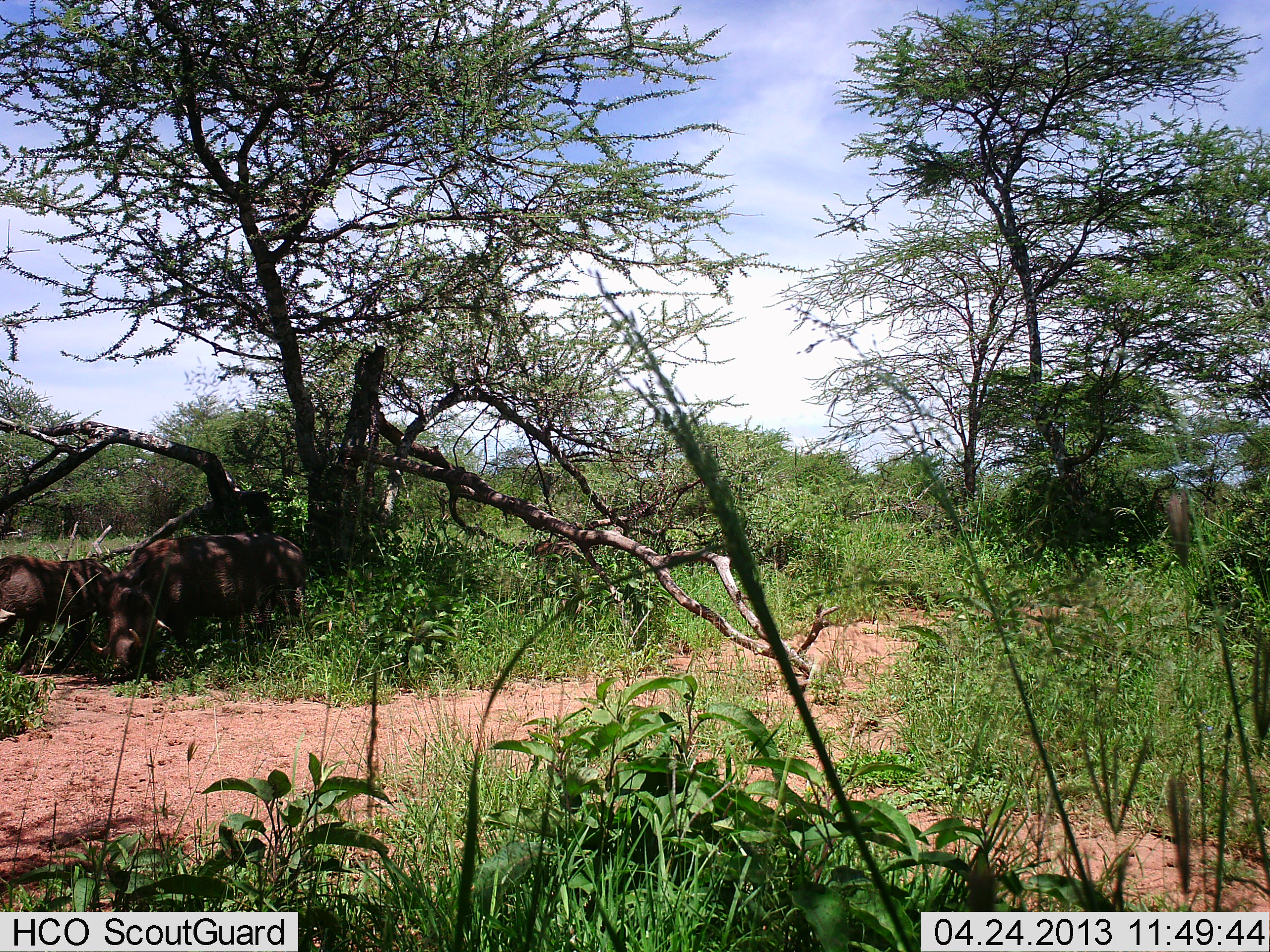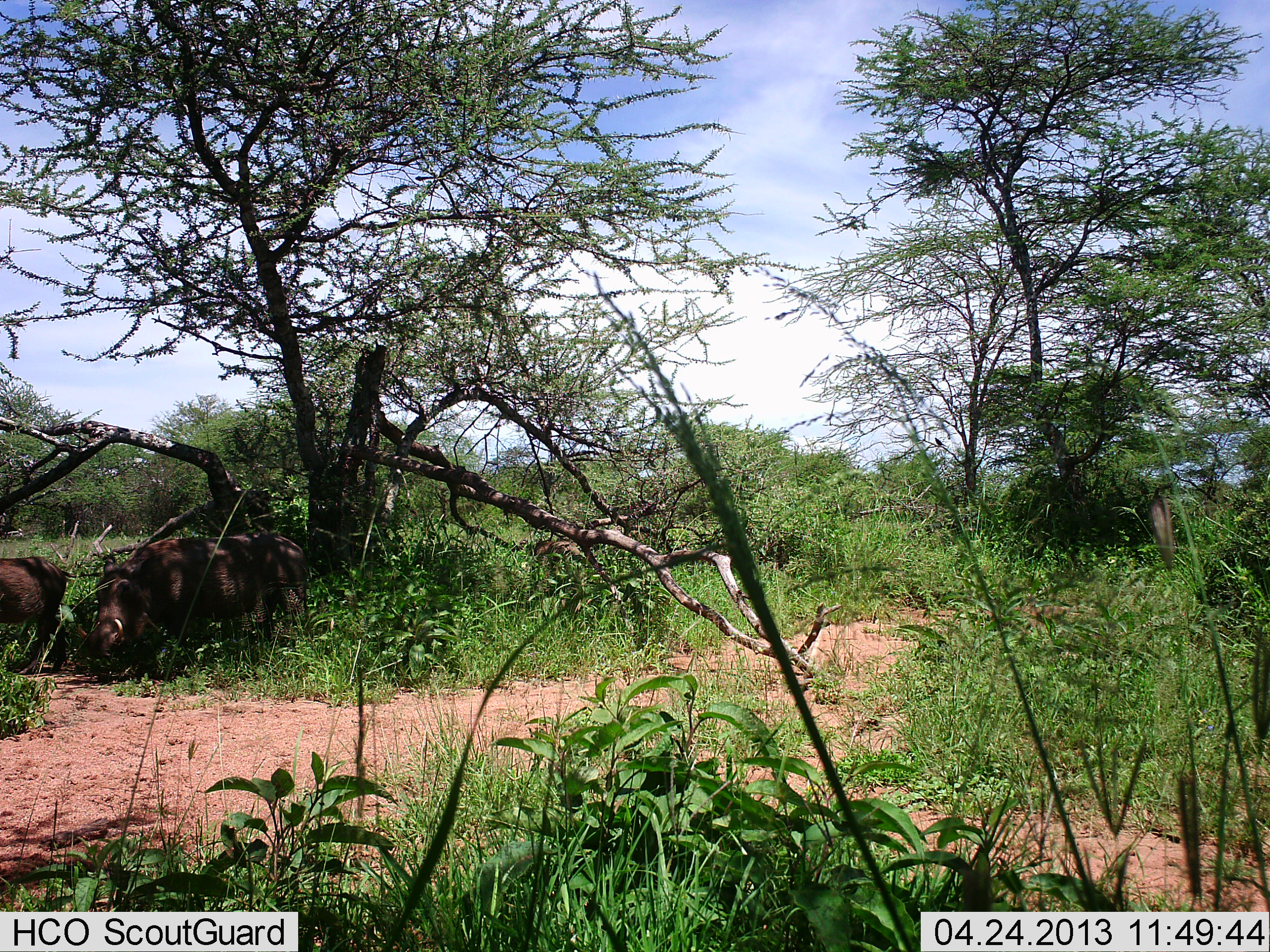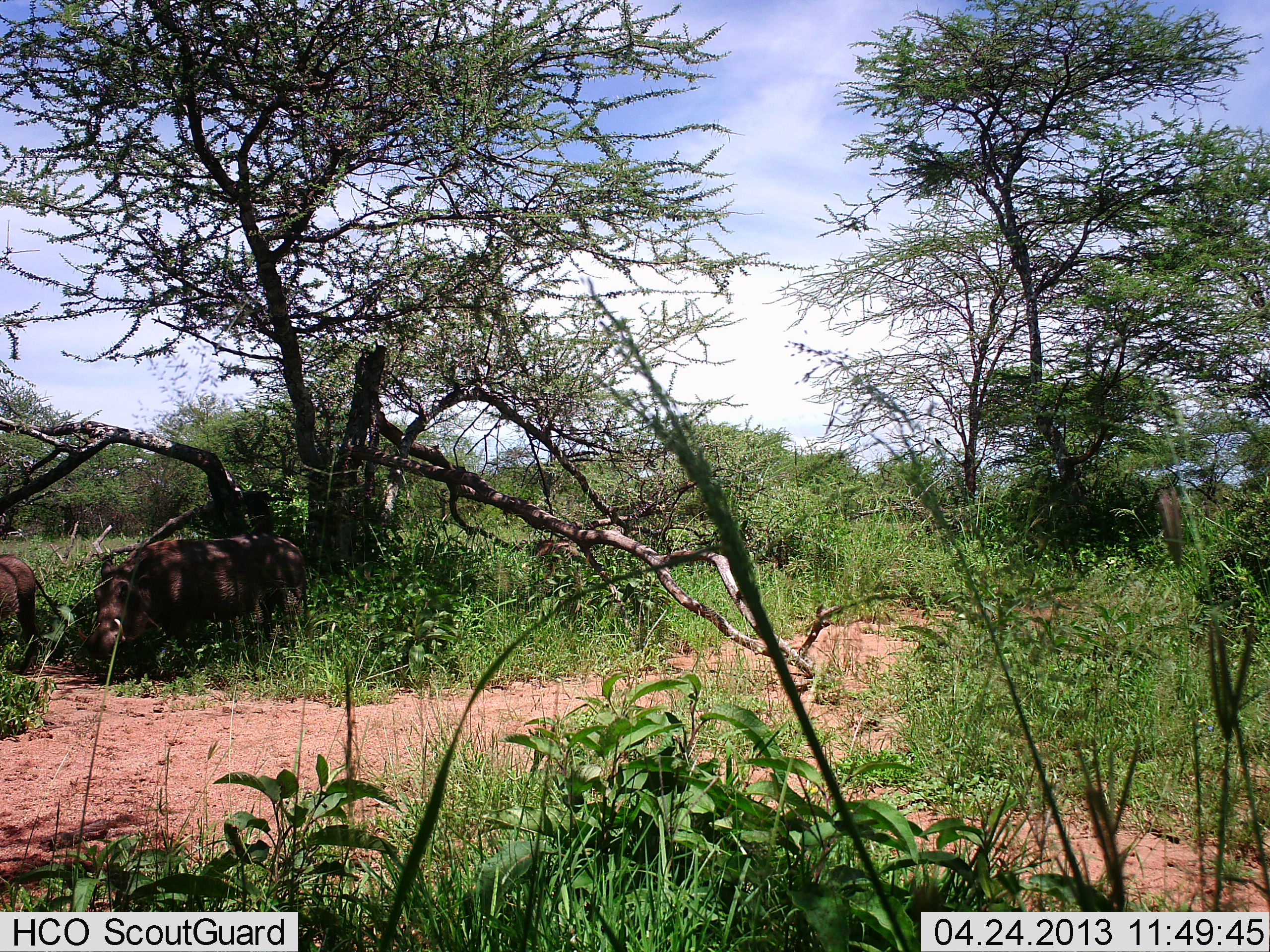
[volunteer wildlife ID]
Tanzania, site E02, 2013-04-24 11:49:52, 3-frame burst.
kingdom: Animalia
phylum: Chordata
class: Mammalia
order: Artiodactyla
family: Suidae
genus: Phacochoerus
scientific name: Phacochoerus africanus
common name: warthog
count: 3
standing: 43%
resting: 21%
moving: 57%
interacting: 7%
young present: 7%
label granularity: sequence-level